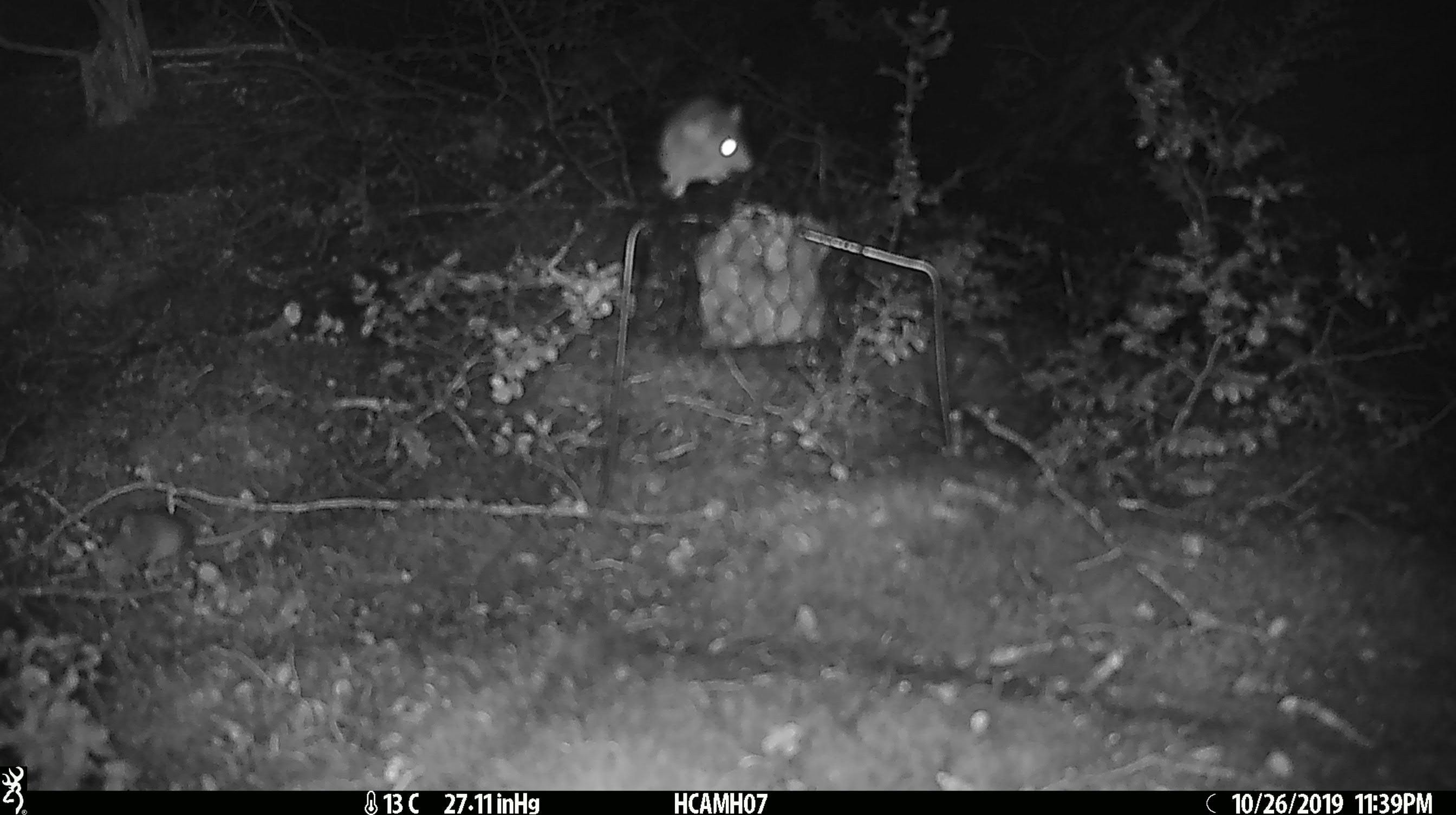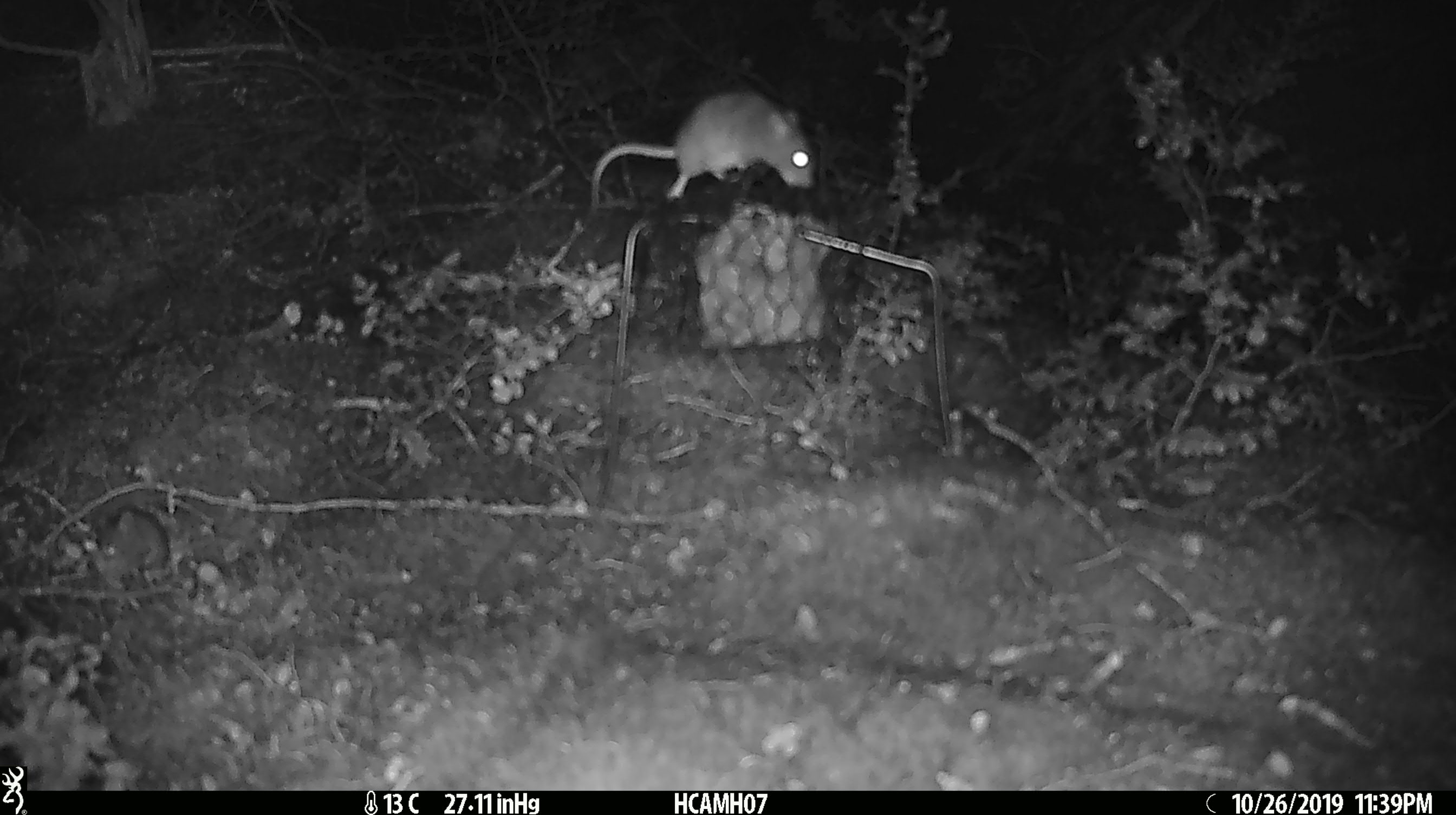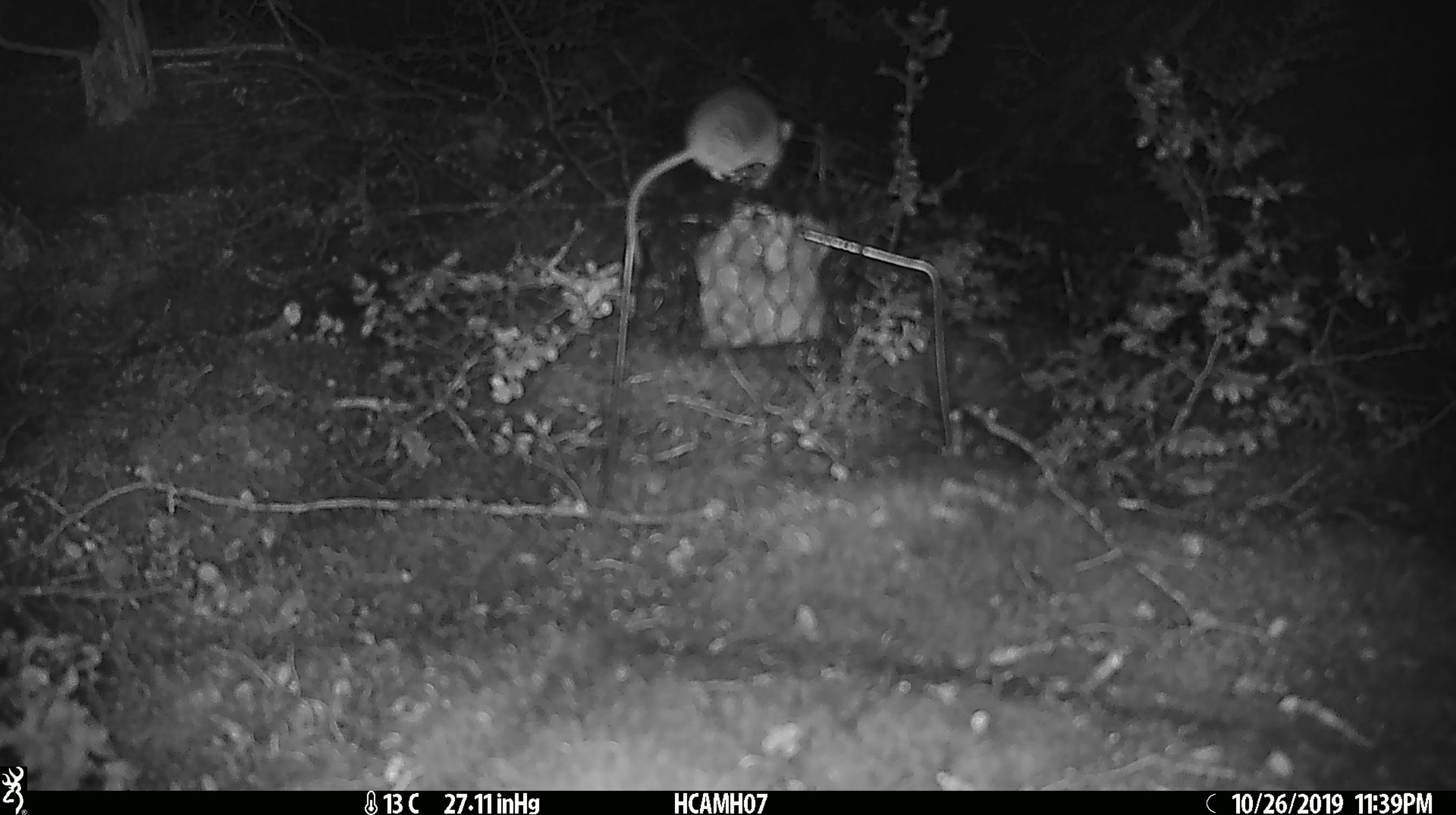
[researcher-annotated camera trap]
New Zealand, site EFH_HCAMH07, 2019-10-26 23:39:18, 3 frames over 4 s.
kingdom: Animalia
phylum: Chordata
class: Mammalia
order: Rodentia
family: Muridae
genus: Mus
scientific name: Mus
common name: mouse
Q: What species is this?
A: Mouse (Mus).